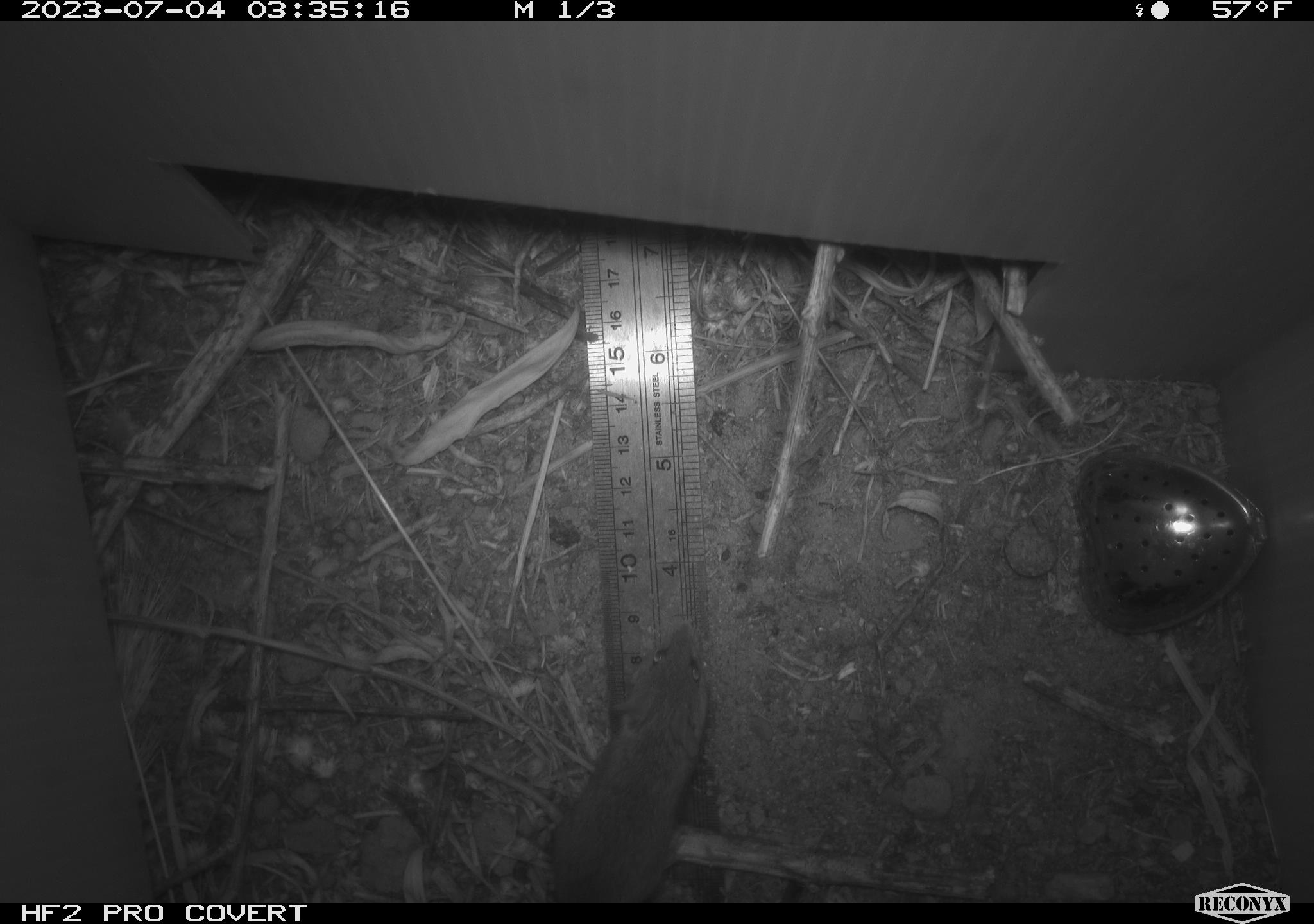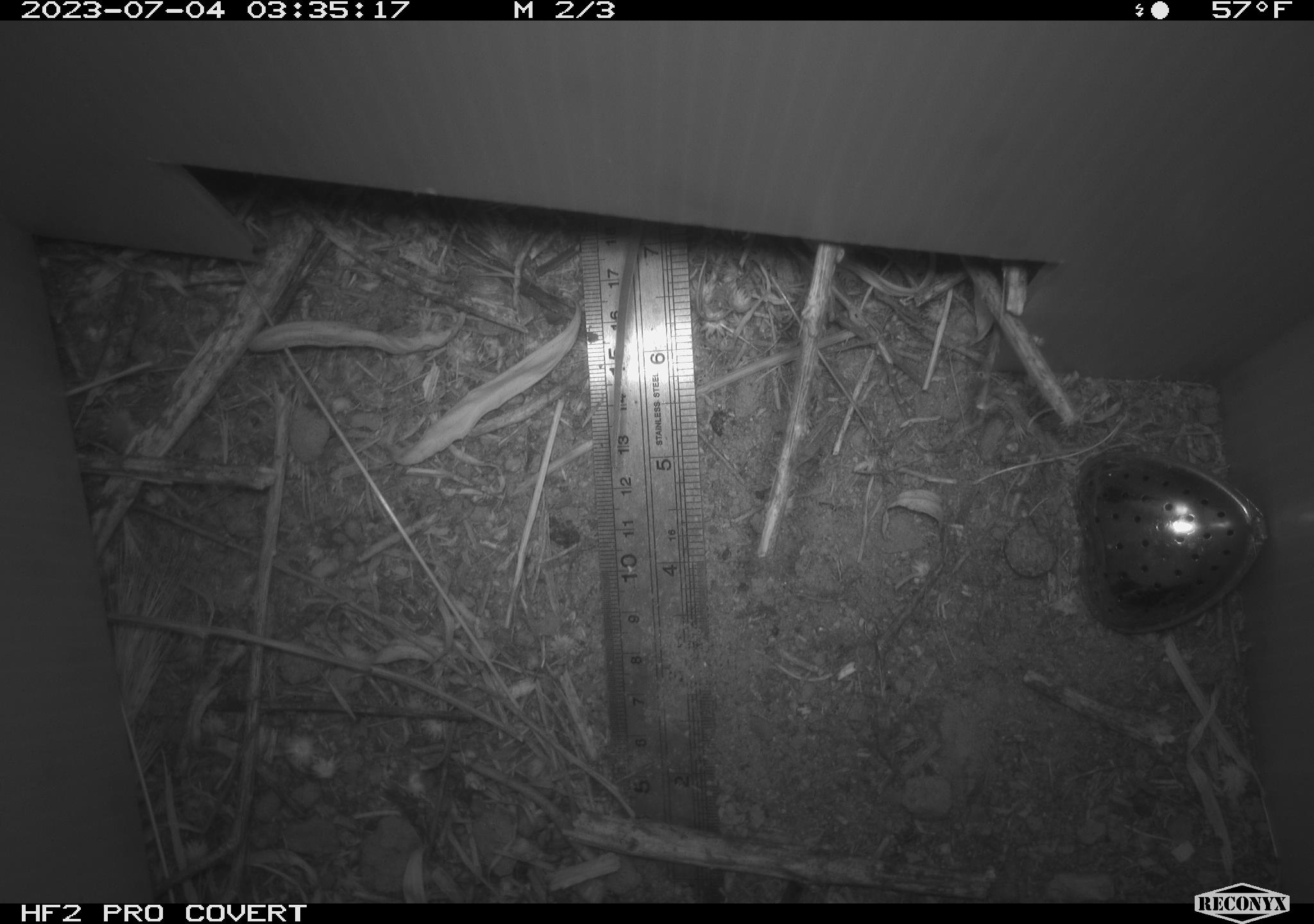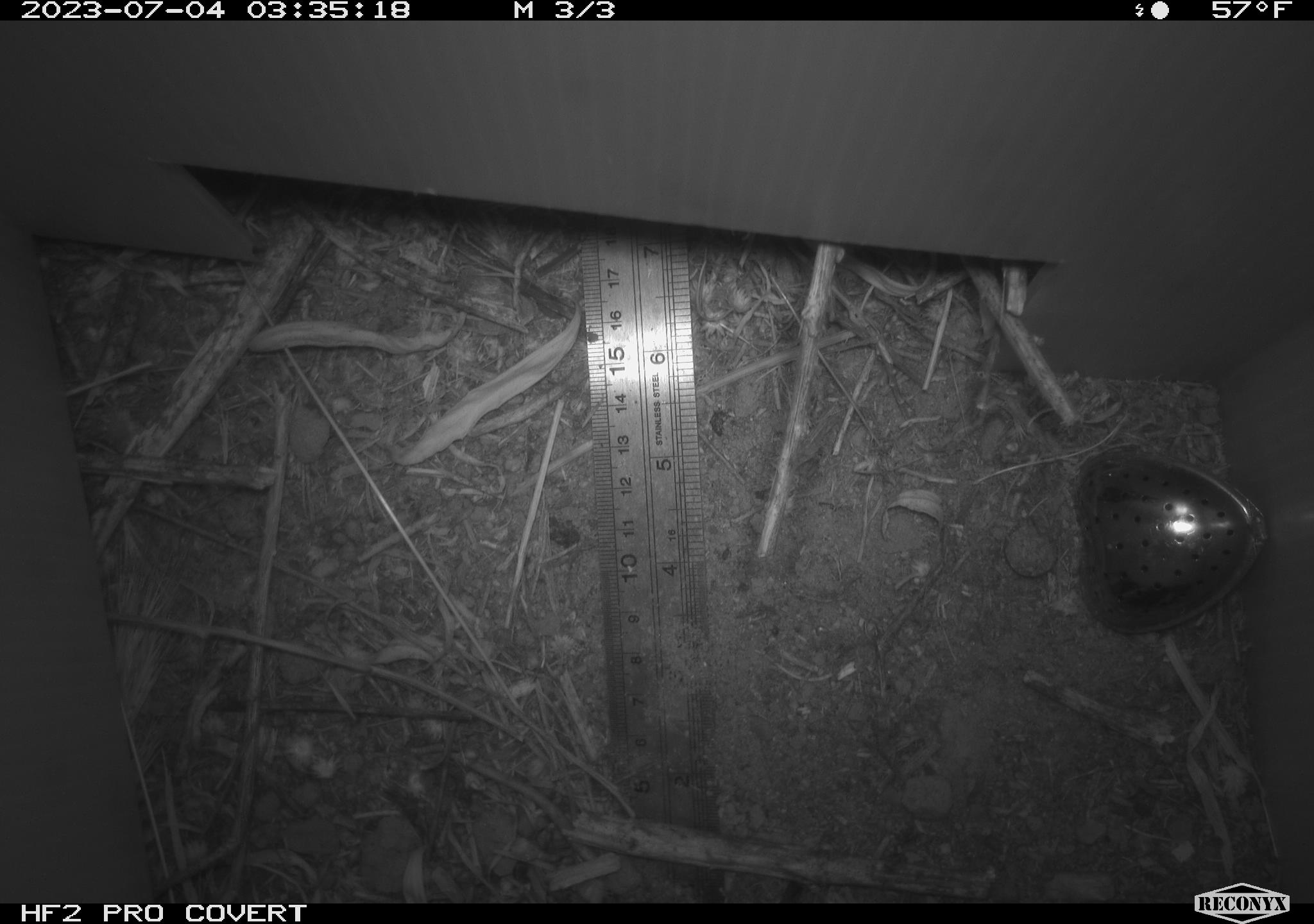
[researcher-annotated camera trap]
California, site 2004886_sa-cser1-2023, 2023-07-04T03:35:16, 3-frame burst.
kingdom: Animalia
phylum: Chordata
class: Mammalia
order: Rodentia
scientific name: Rodentia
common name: mouse species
Mouse species (Rodentia).